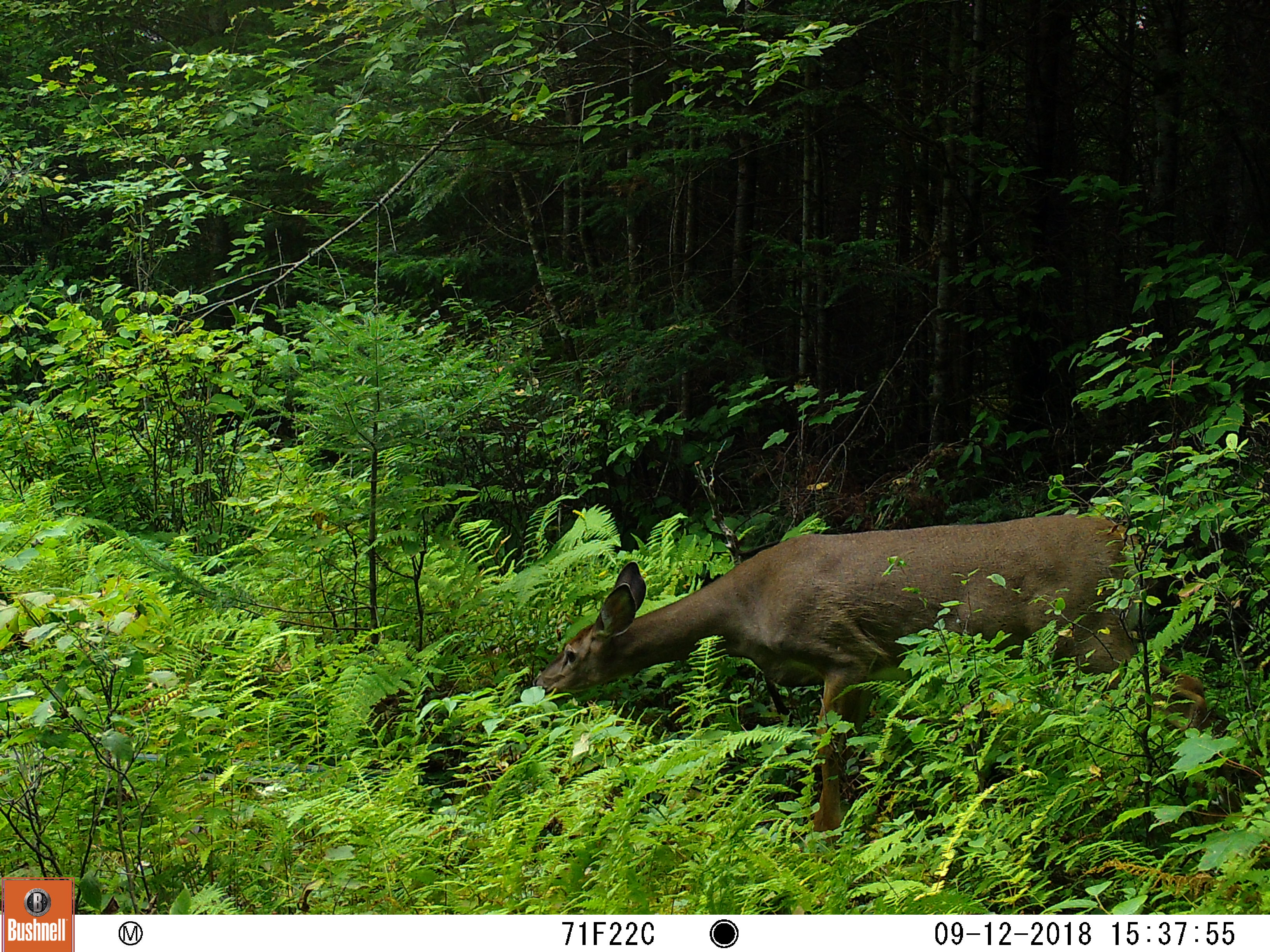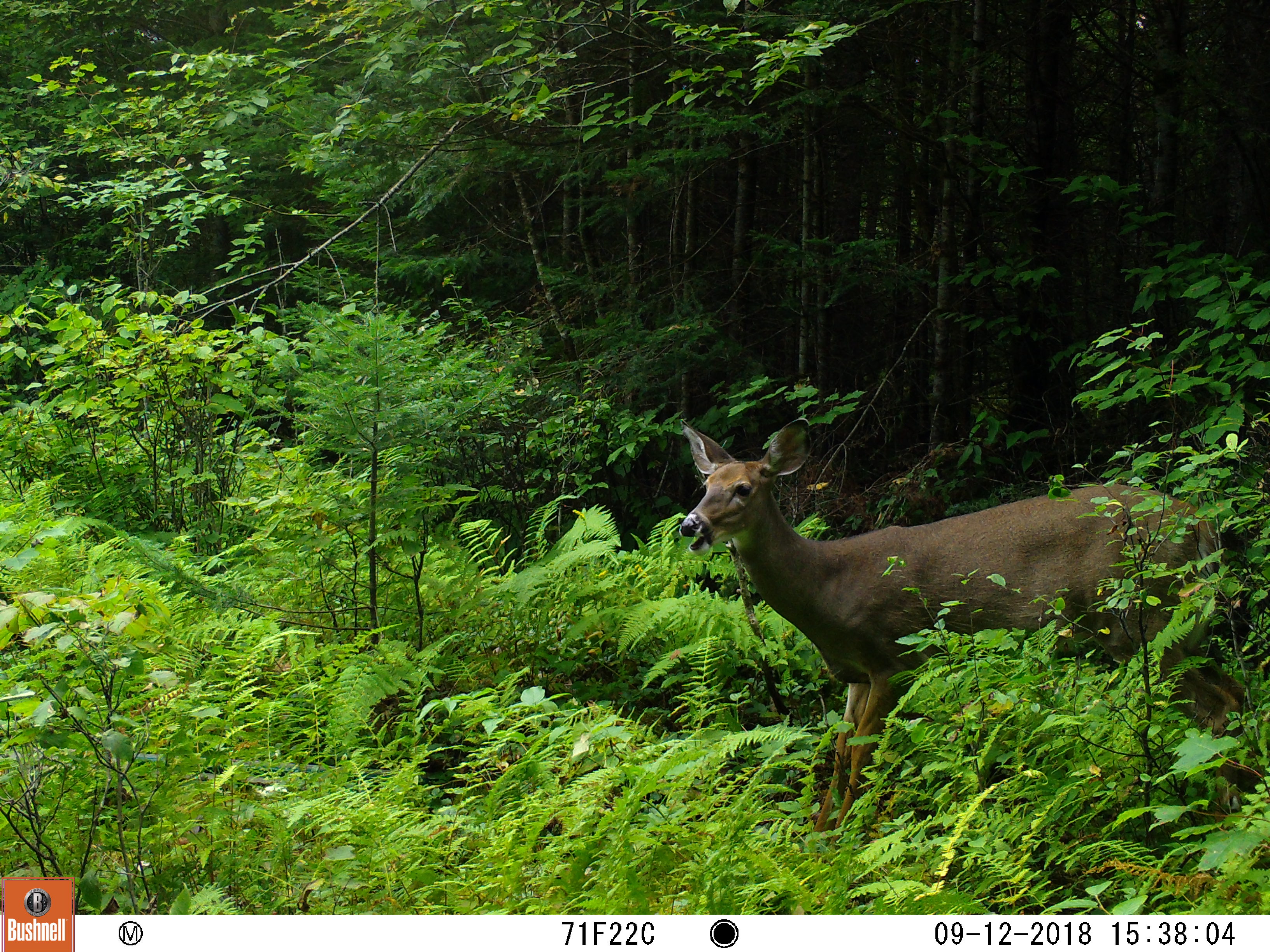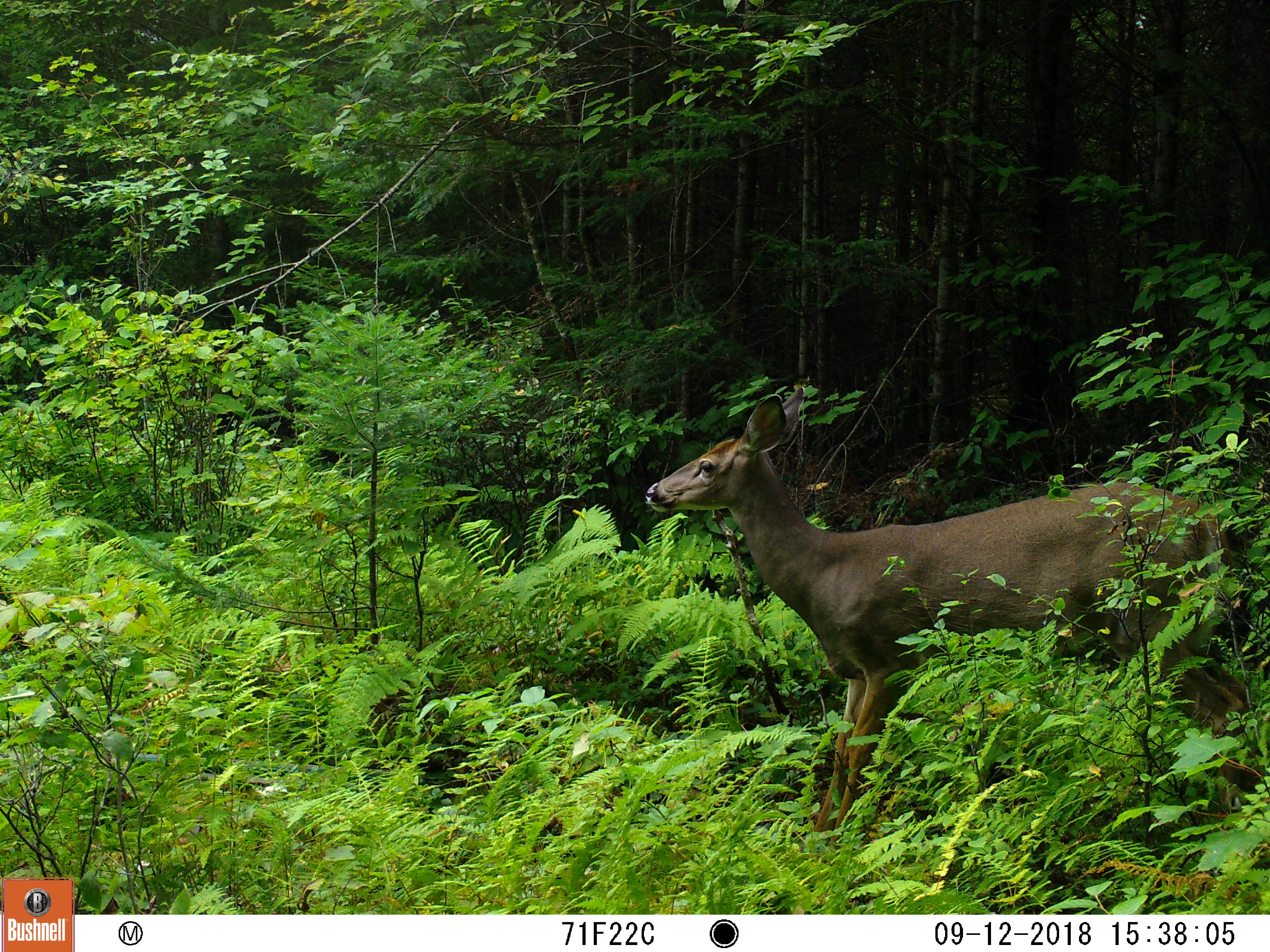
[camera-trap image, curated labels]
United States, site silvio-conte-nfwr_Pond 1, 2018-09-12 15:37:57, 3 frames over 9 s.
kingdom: Animalia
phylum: Chordata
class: Mammalia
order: Artiodactyla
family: Cervidae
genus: Odocoileus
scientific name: Odocoileus virginianus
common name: white-tailed deer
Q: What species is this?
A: White-tailed deer (Odocoileus virginianus).